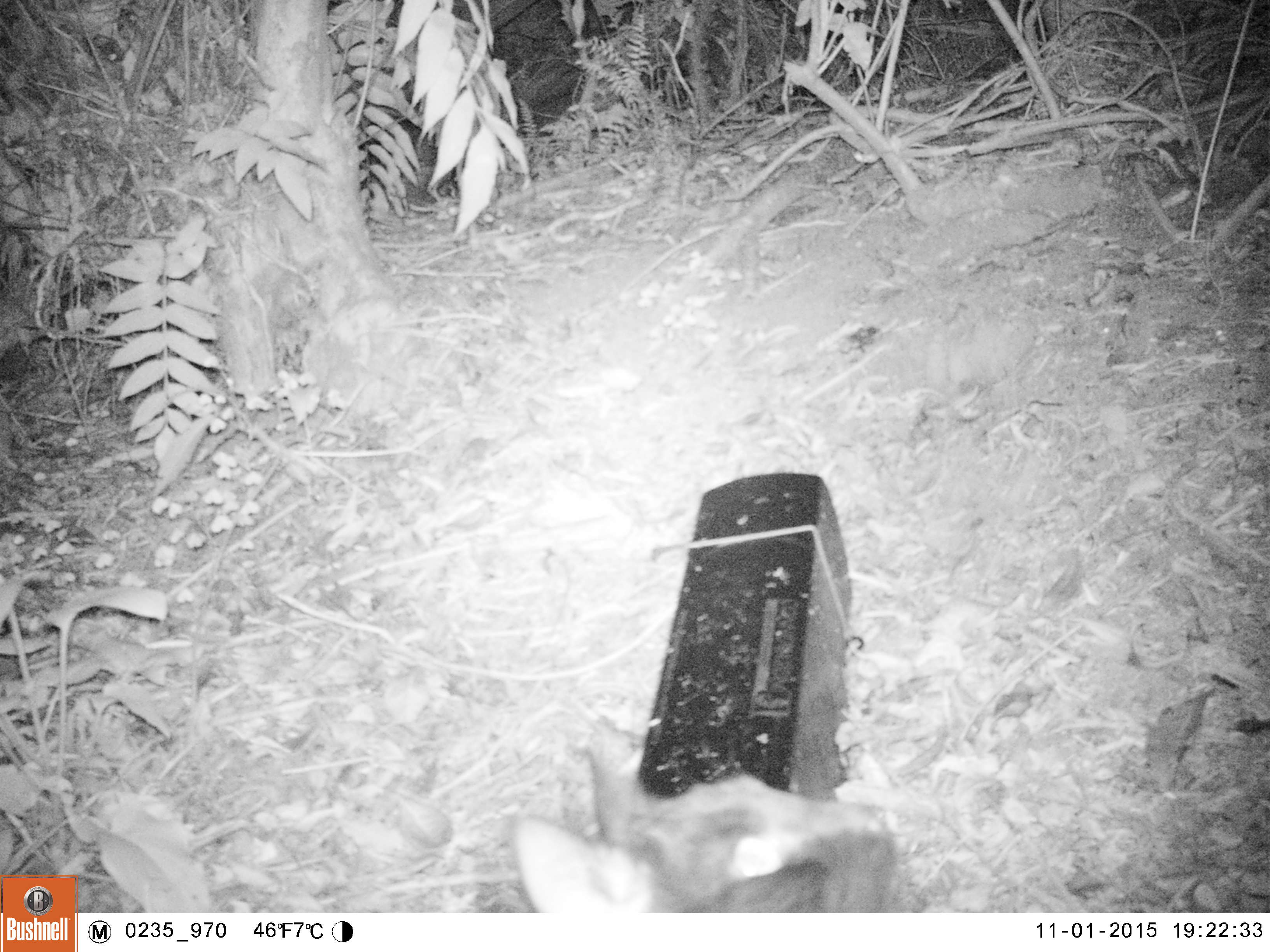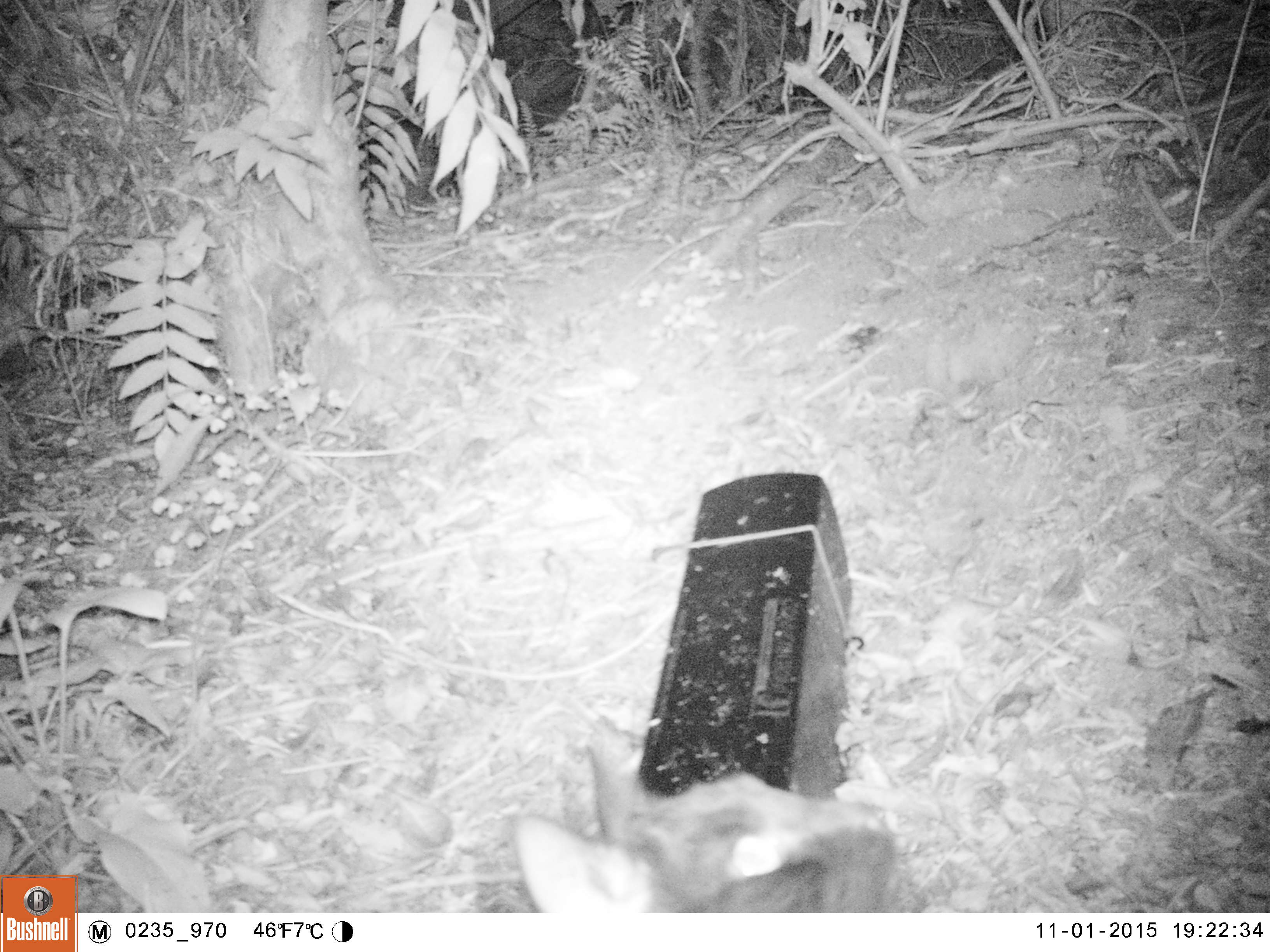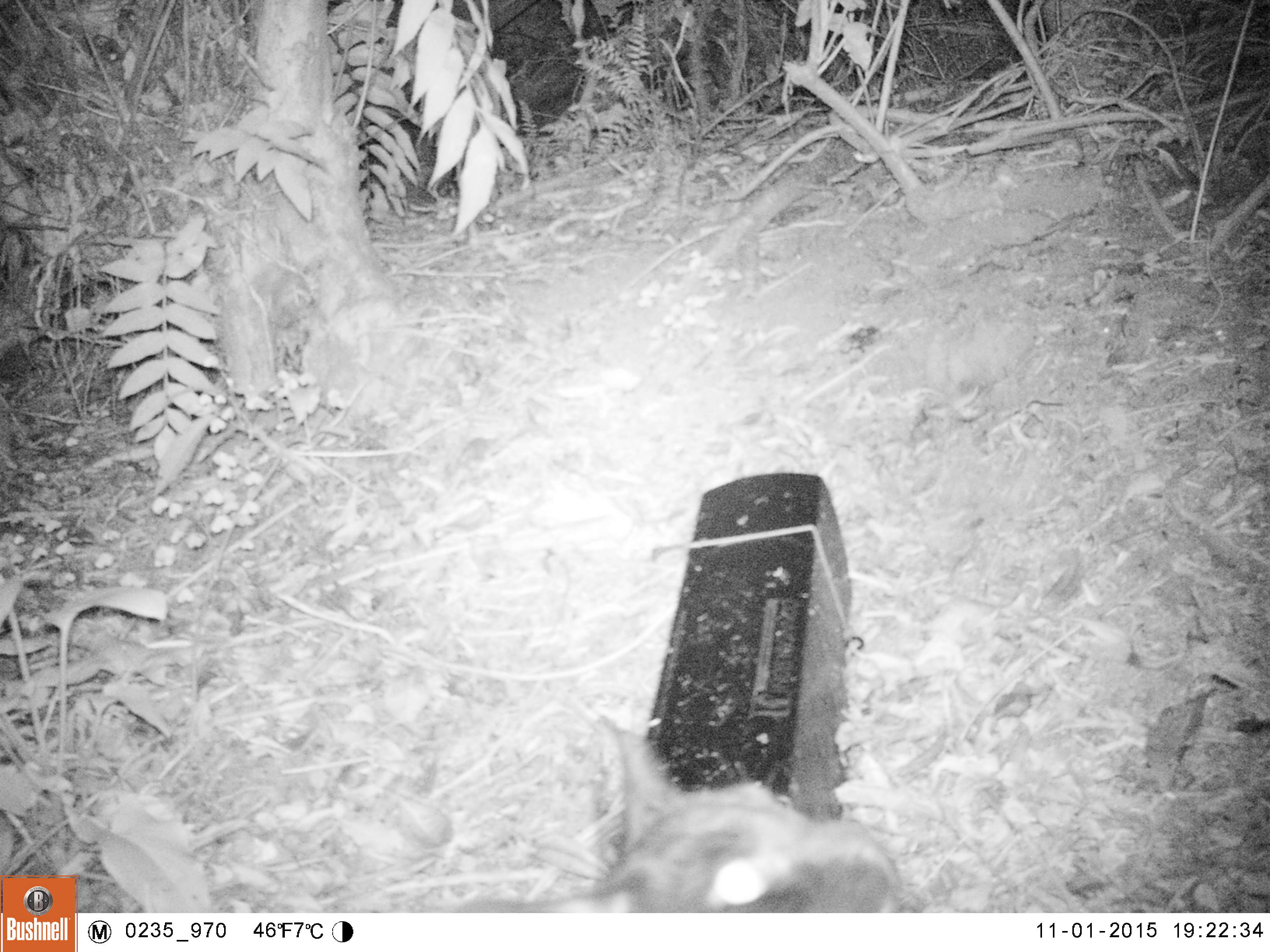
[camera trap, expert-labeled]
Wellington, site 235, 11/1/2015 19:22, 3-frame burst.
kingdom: Animalia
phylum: Chordata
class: Mammalia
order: Carnivora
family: Felidae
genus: Felis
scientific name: Felis catus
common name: cat